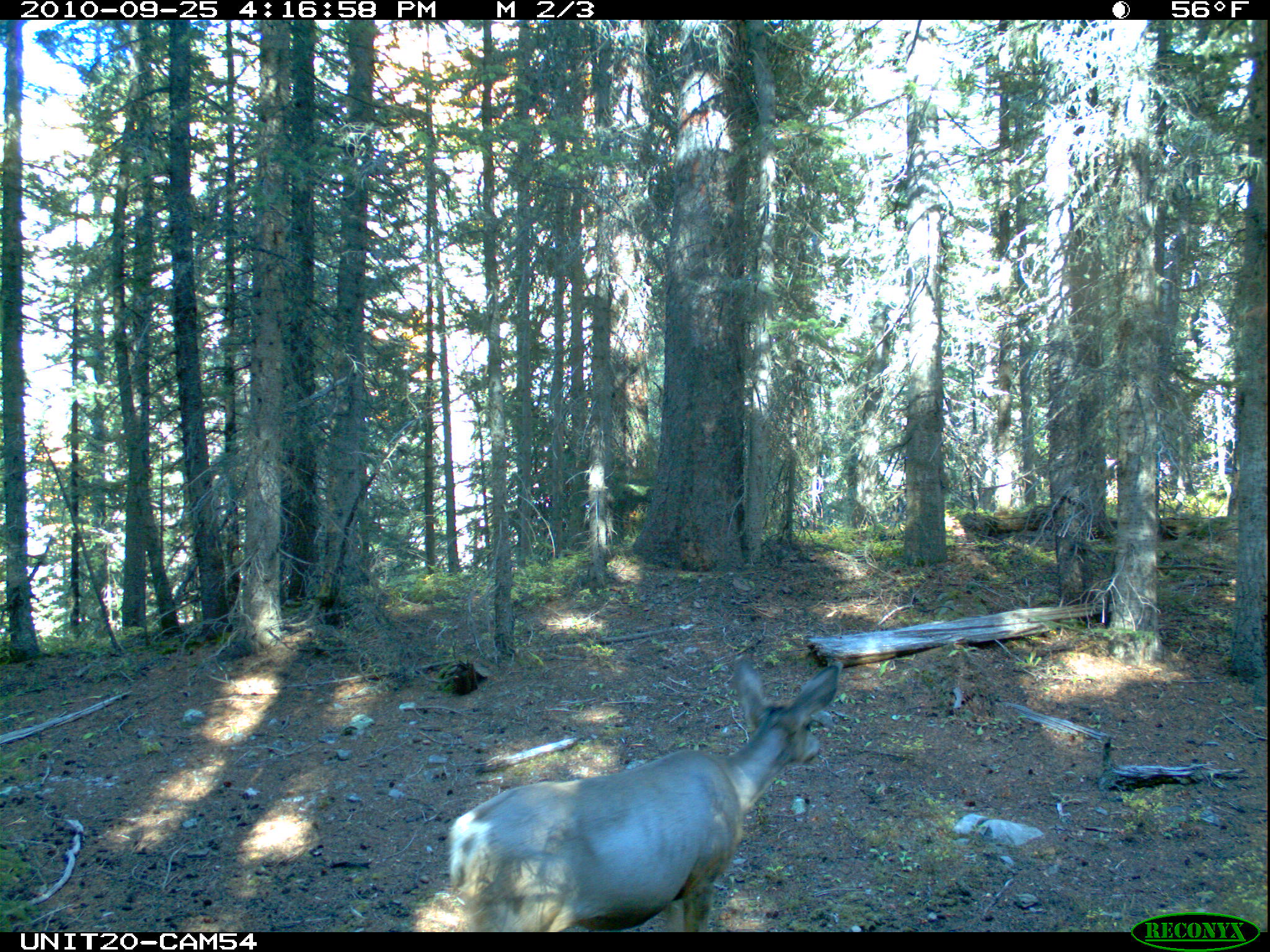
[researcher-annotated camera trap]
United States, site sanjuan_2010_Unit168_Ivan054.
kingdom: Animalia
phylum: Chordata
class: Mammalia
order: Artiodactyla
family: Cervidae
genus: Odocoileus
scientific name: Odocoileus hemionus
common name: mule deer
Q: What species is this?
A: Odocoileus hemionus (mule deer).